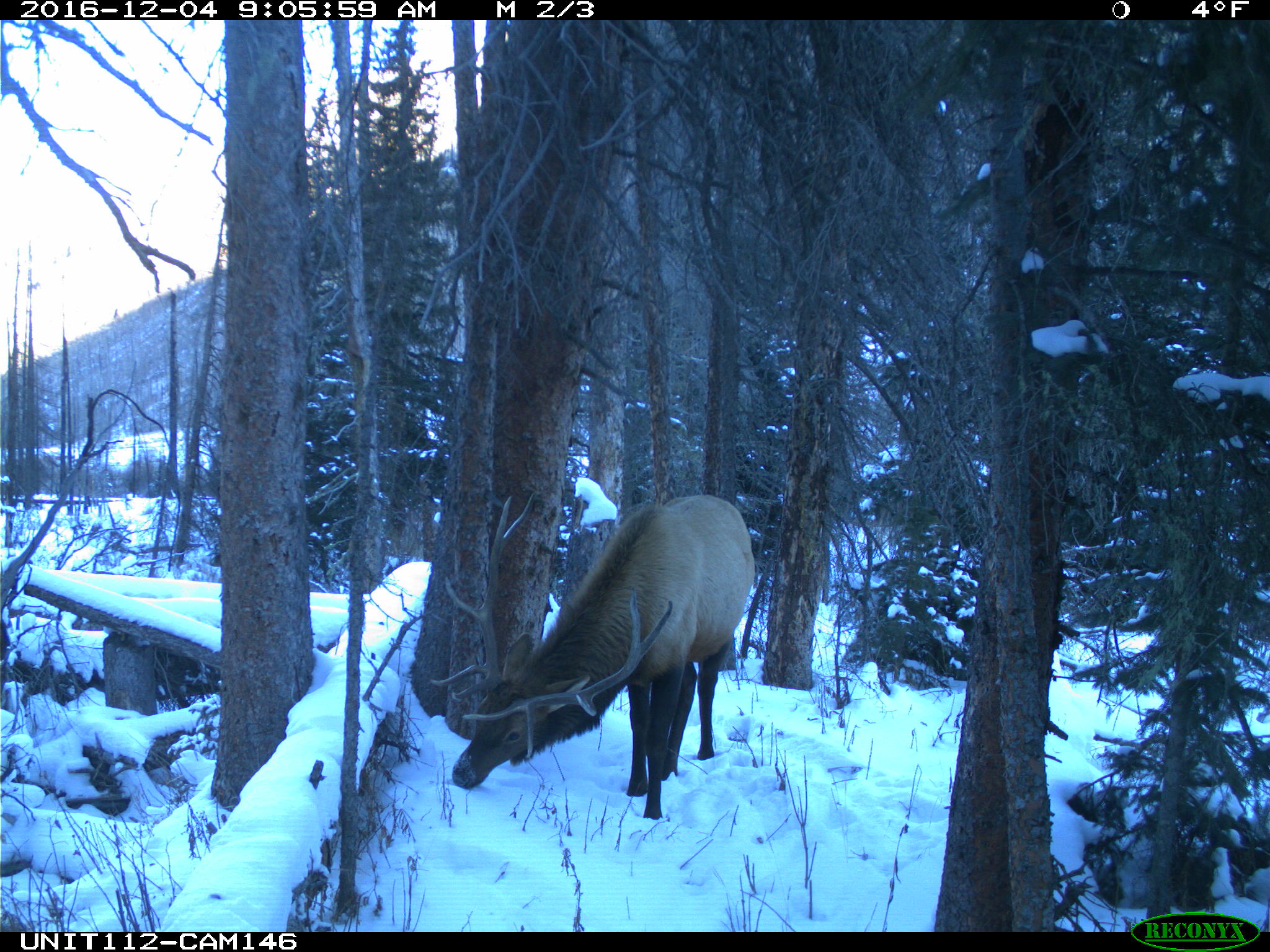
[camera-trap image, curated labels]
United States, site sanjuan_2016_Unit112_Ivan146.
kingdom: Animalia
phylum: Chordata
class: Mammalia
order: Artiodactyla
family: Cervidae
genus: Cervus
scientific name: Cervus elaphus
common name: red deer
Cervus elaphus (red deer).